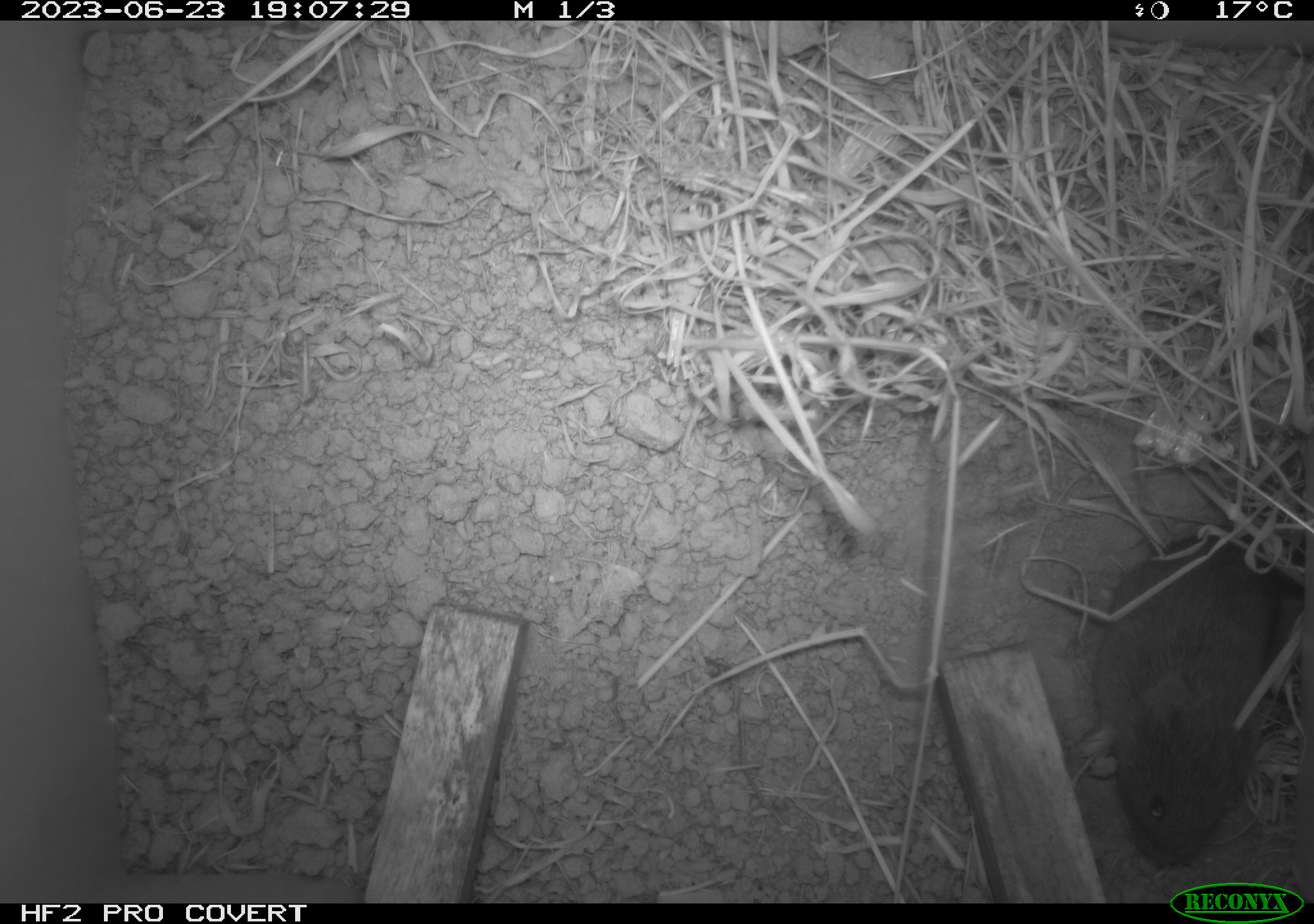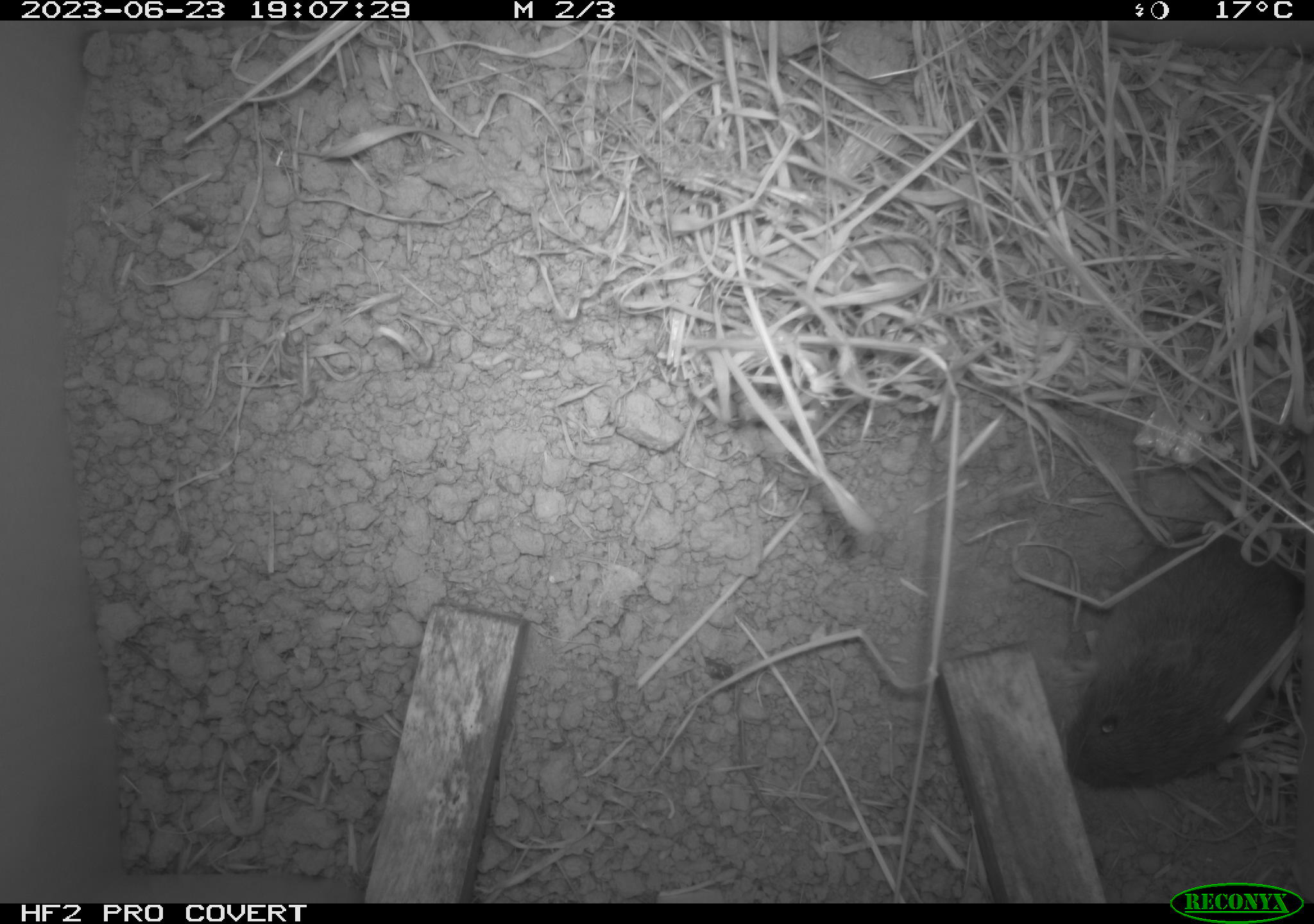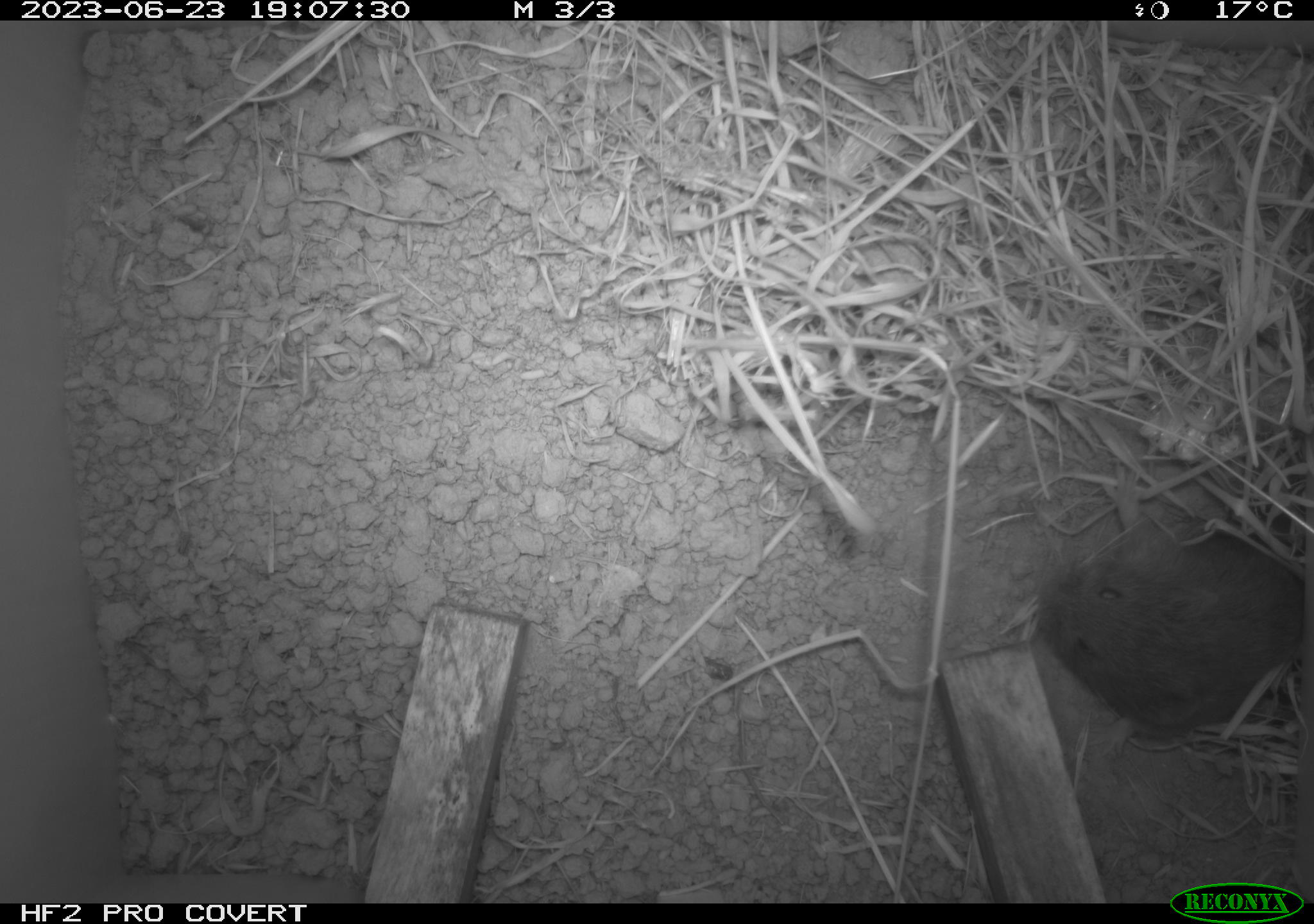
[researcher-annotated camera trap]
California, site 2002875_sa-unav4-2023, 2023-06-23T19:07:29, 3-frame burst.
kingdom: Animalia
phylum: Chordata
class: Mammalia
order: Rodentia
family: Cricetidae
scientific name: Arvicolinae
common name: voles, lemmings, and muskrats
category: arvicolinae subfamily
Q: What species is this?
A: Arvicolinae subfamily (voles, lemmings, and muskrats) (Arvicolinae).